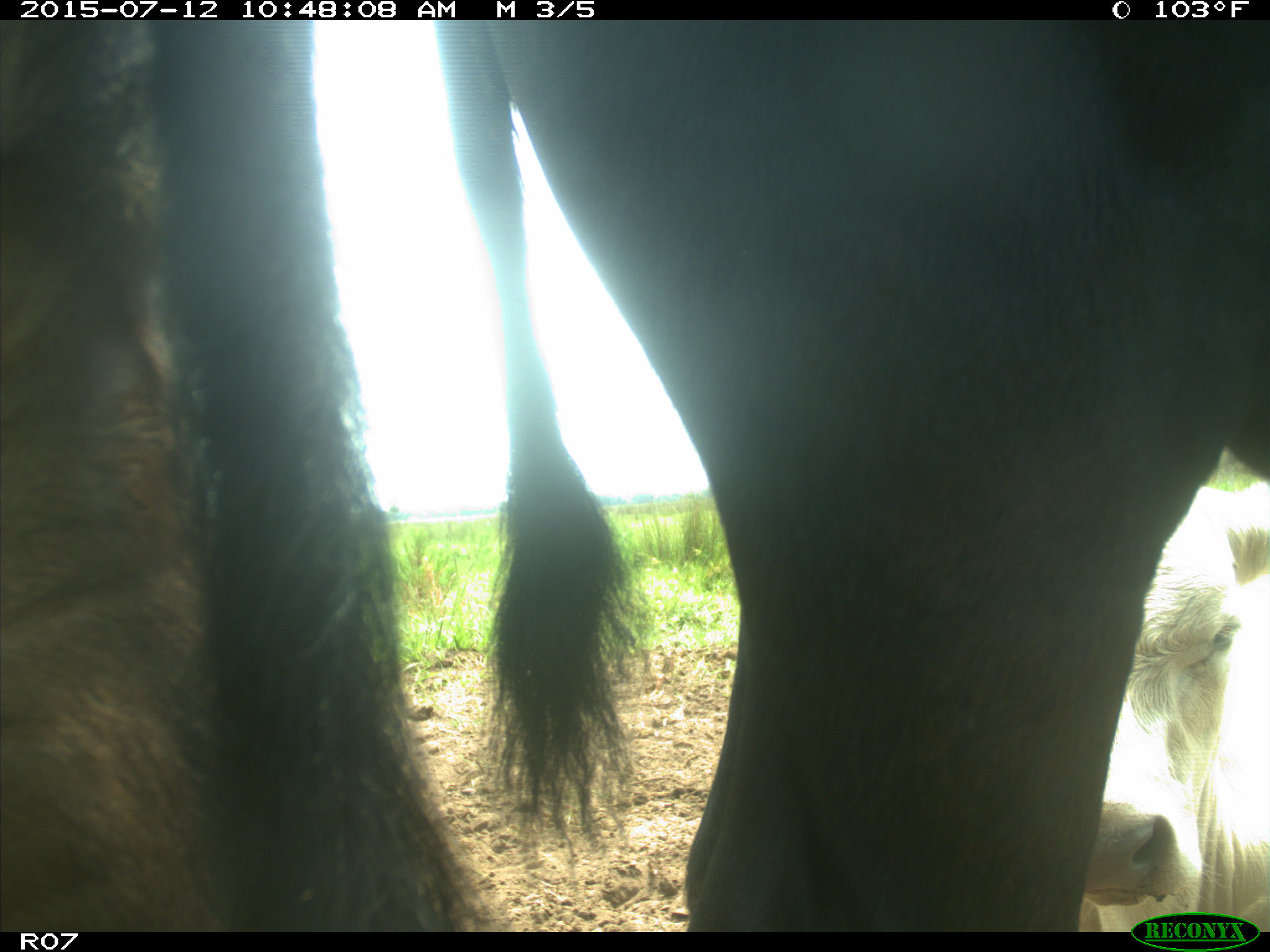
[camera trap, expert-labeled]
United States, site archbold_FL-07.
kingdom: Animalia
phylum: Chordata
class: Mammalia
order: Artiodactyla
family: Bovidae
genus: Bos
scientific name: Bos taurus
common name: domestic cow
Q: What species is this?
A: Bos taurus (domestic cow).